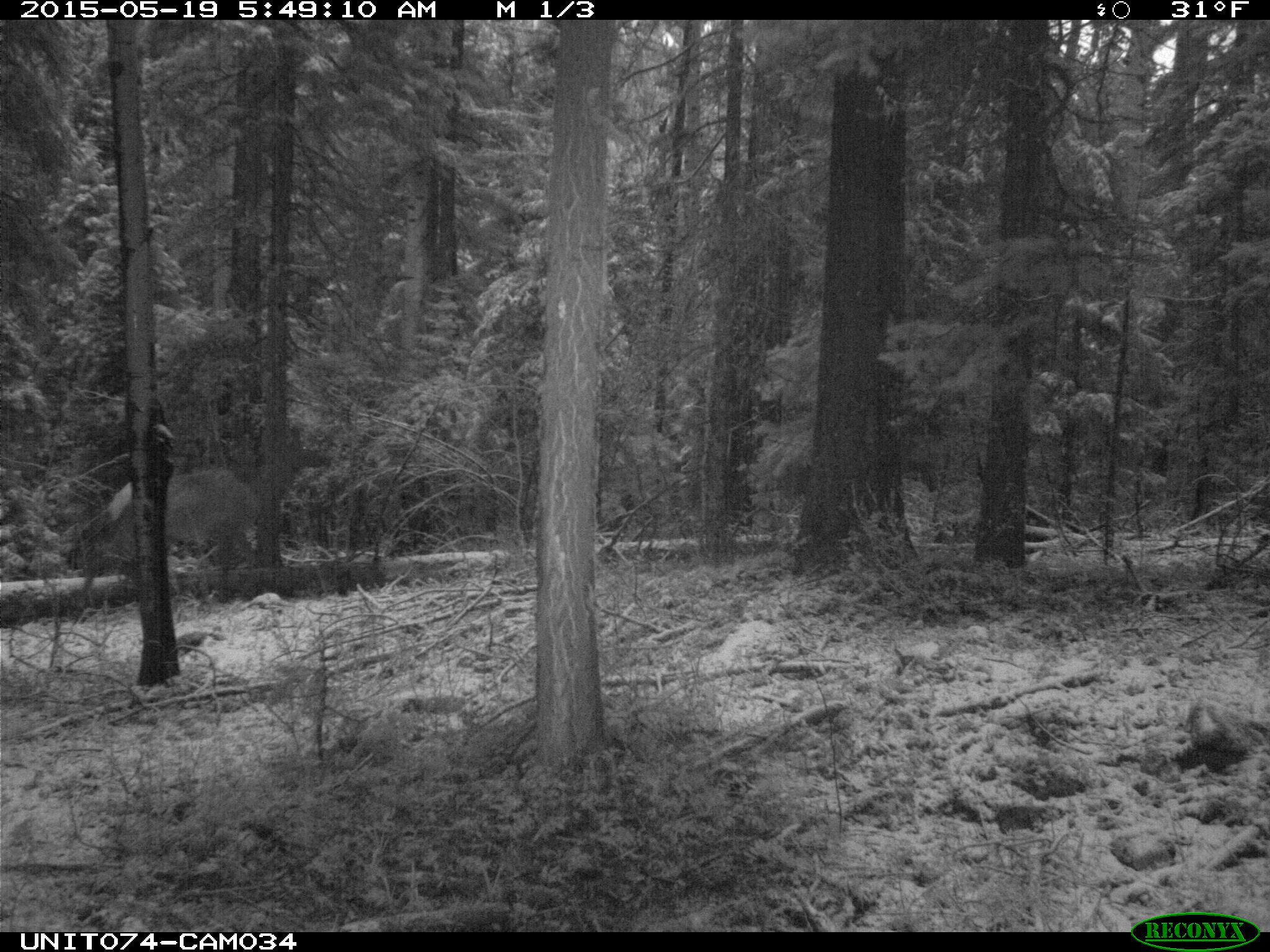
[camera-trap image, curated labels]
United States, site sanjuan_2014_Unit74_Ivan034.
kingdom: Animalia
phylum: Chordata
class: Mammalia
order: Artiodactyla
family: Cervidae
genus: Cervus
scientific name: Cervus elaphus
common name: red deer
Cervus elaphus (red deer).